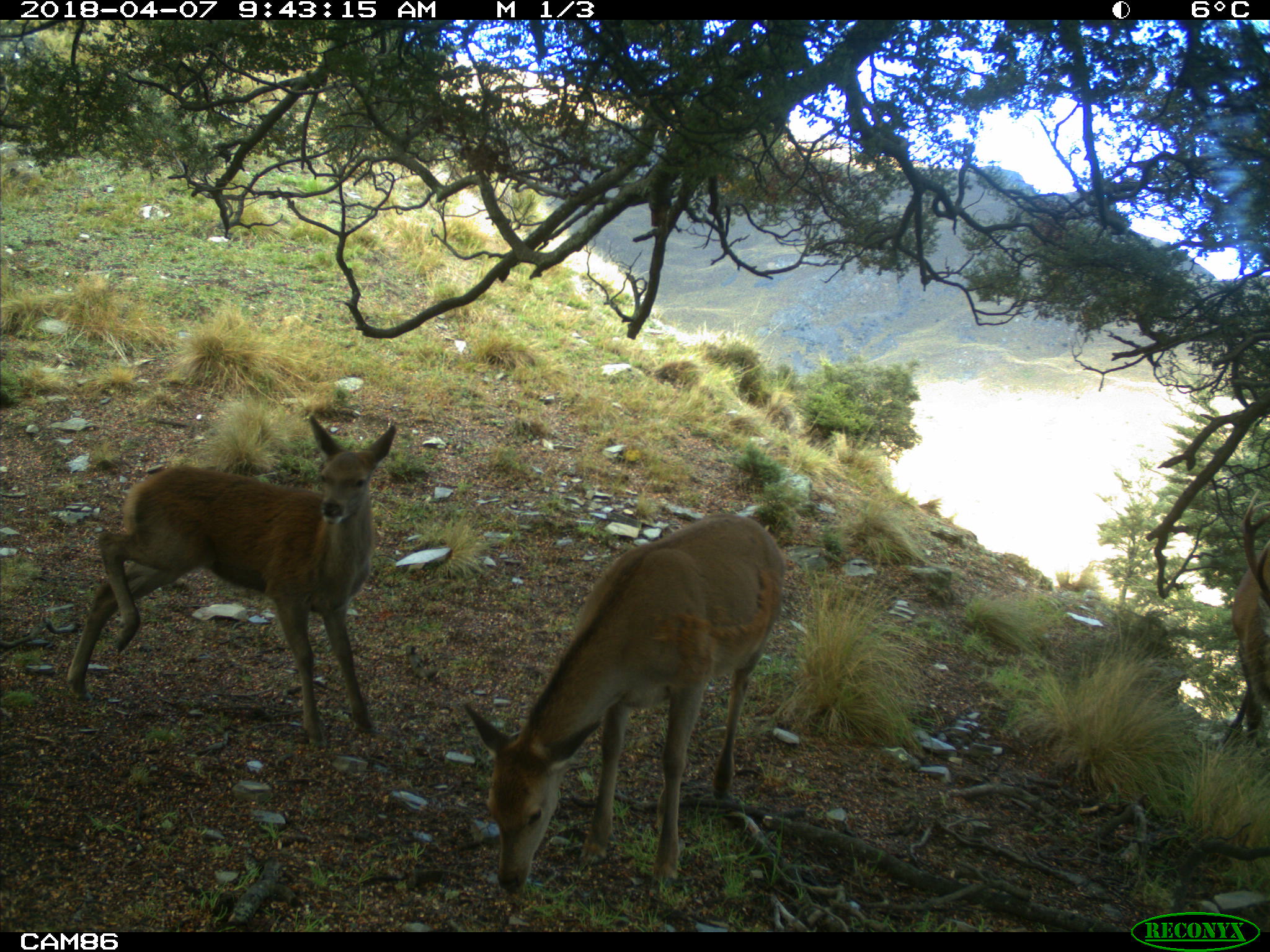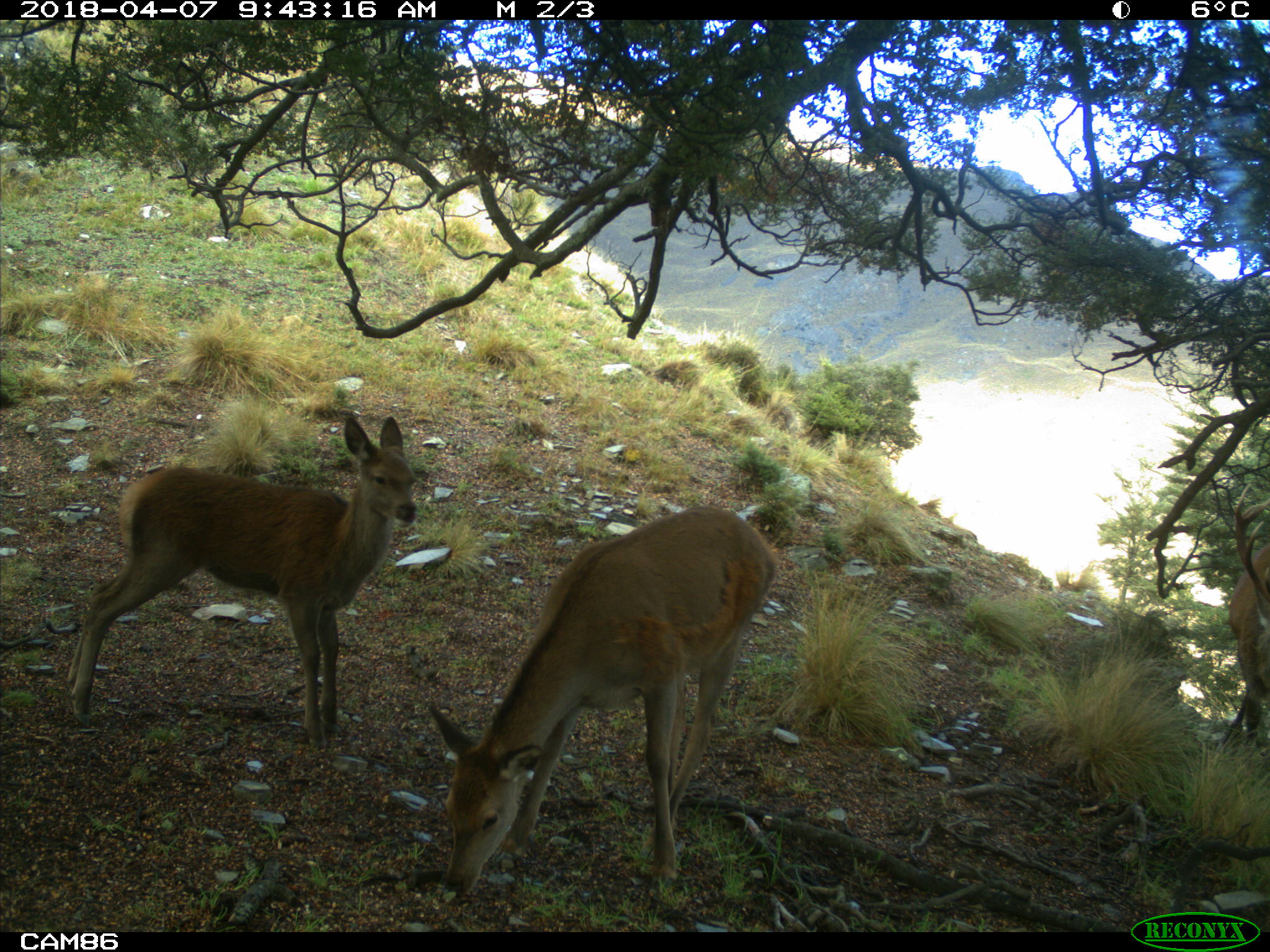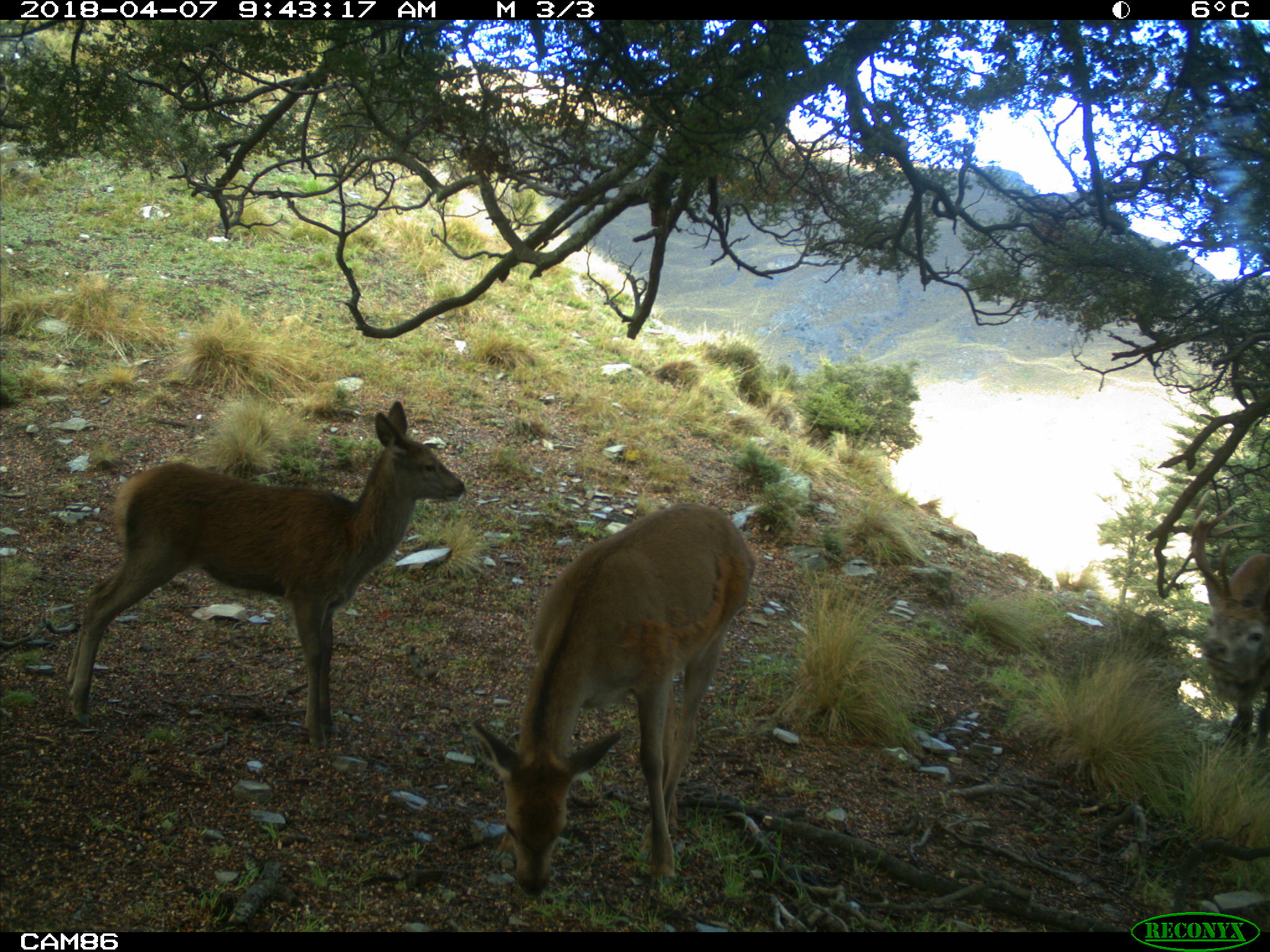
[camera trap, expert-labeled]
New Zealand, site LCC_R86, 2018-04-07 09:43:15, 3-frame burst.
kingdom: Animalia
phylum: Chordata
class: Mammalia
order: Artiodactyla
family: Cervidae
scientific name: Cervidae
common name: deer